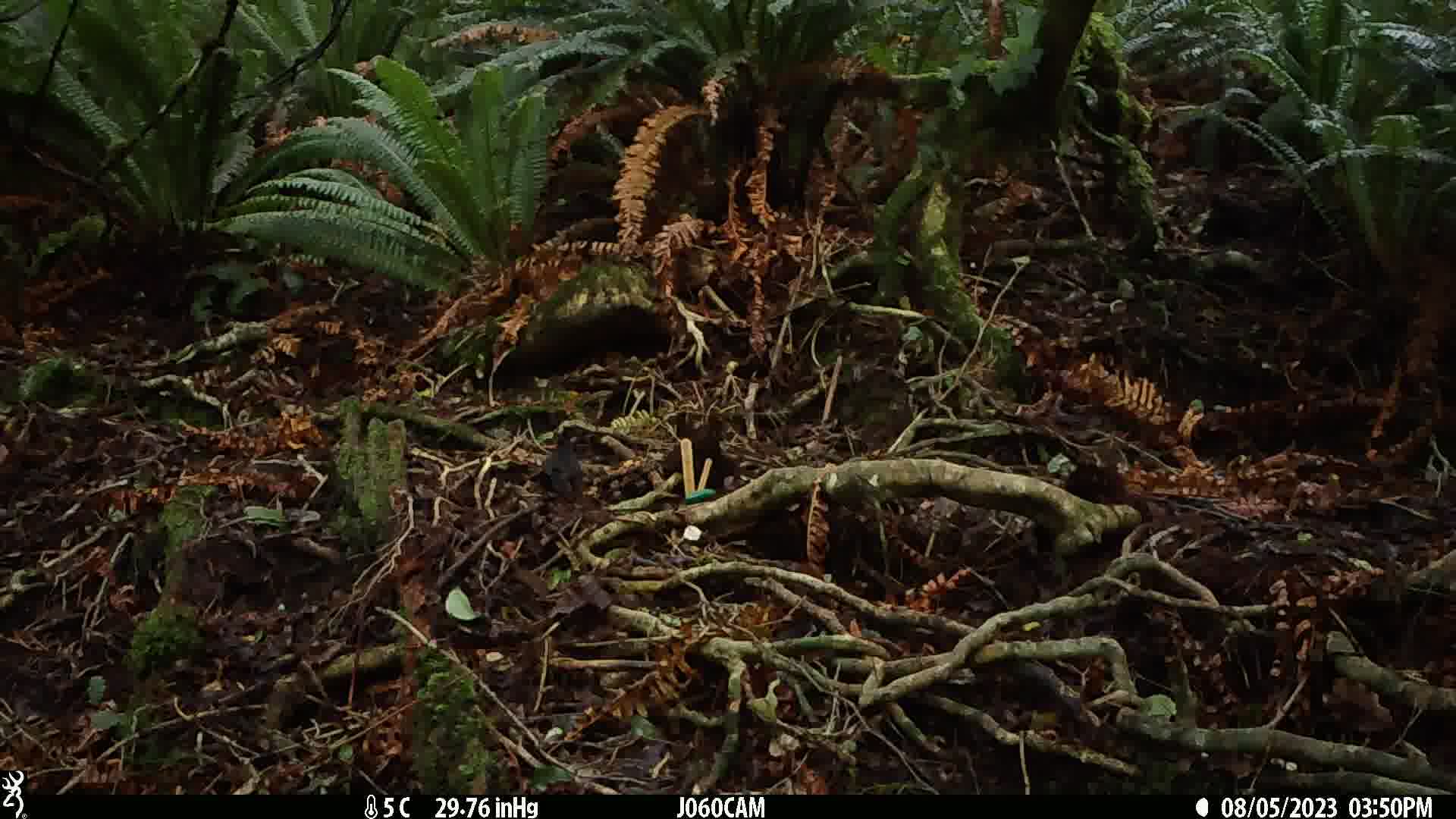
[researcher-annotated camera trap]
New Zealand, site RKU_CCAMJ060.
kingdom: Animalia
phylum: Chordata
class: Aves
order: Passeriformes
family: Turdidae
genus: Turdus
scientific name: Turdus merula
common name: eurasian blackbird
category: blackbird